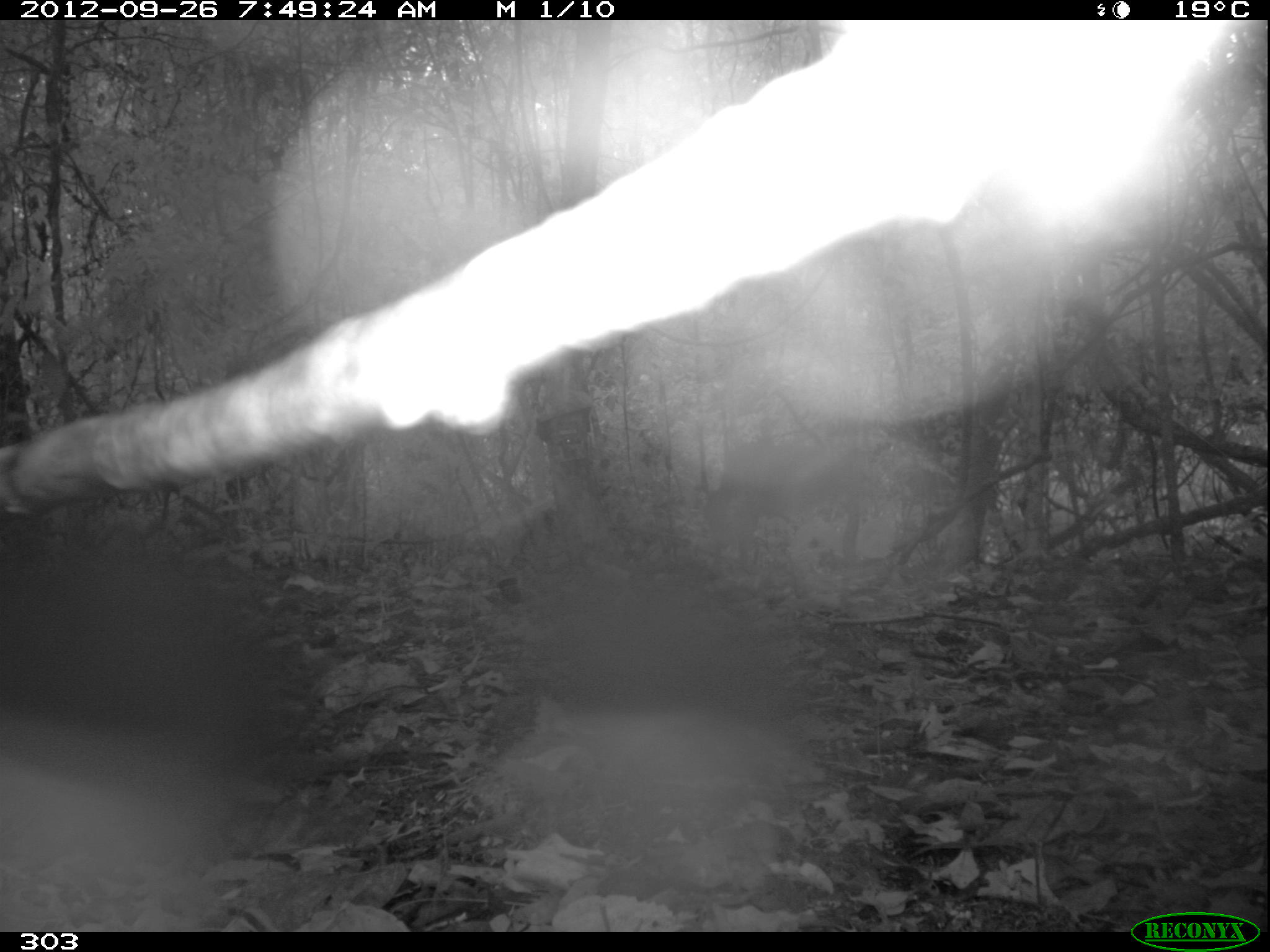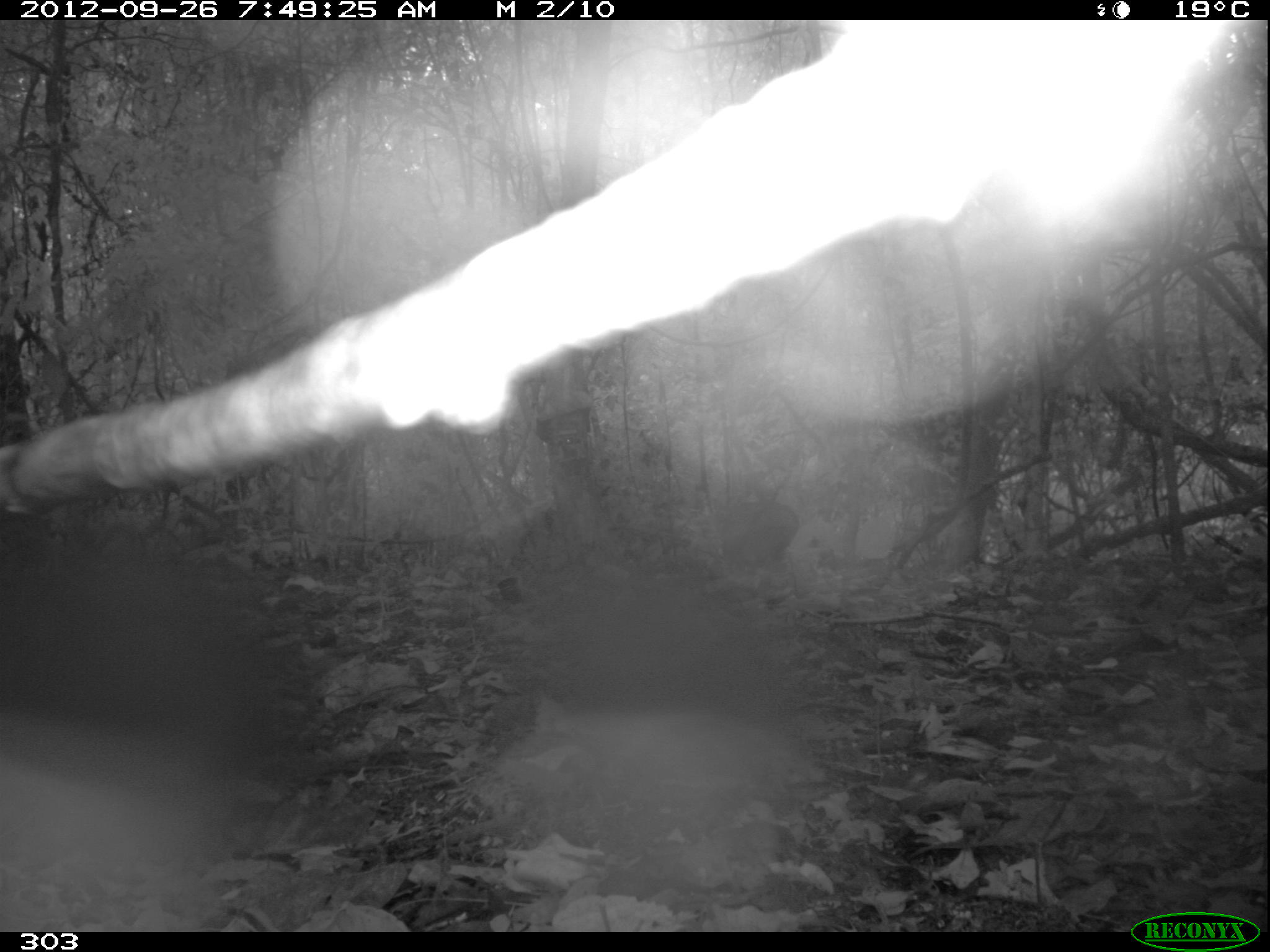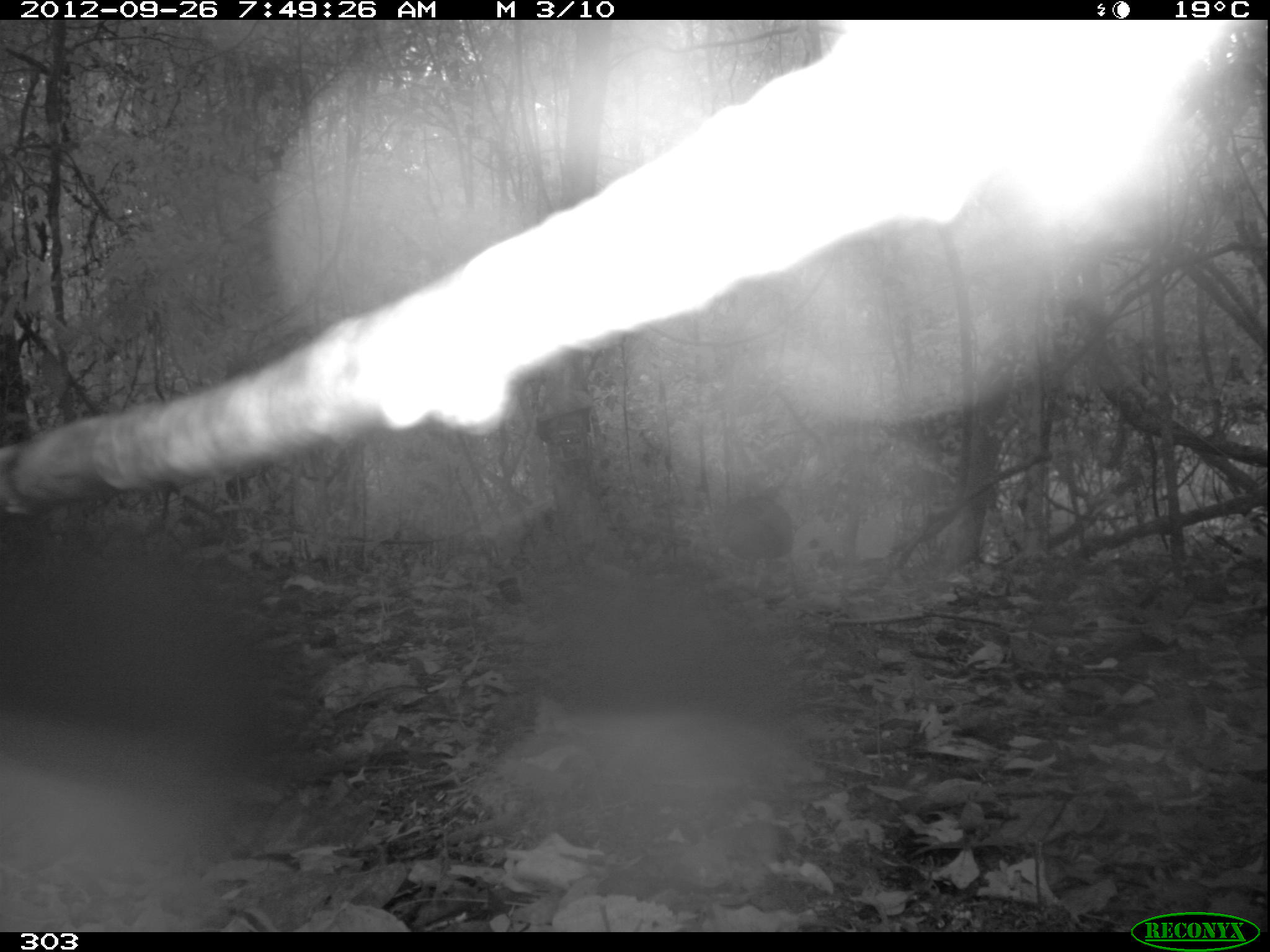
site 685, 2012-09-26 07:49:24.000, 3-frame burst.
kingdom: Animalia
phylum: Chordata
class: Aves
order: Galliformes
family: Phasianidae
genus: Alectoris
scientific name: Alectoris rufa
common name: red-legged partridge